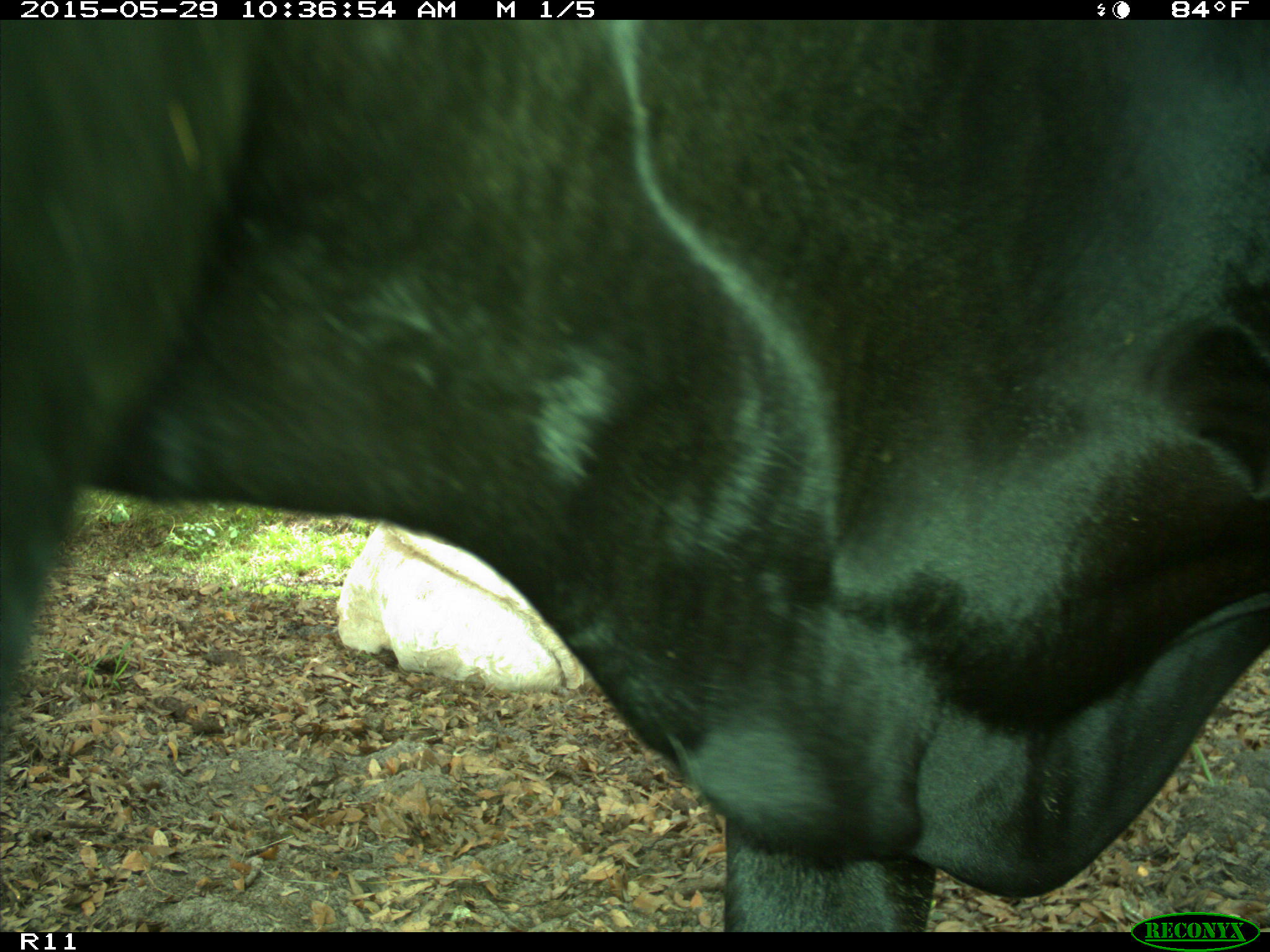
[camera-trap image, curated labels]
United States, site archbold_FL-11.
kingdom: Animalia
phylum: Chordata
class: Mammalia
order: Artiodactyla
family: Bovidae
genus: Bos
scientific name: Bos taurus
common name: domestic cow